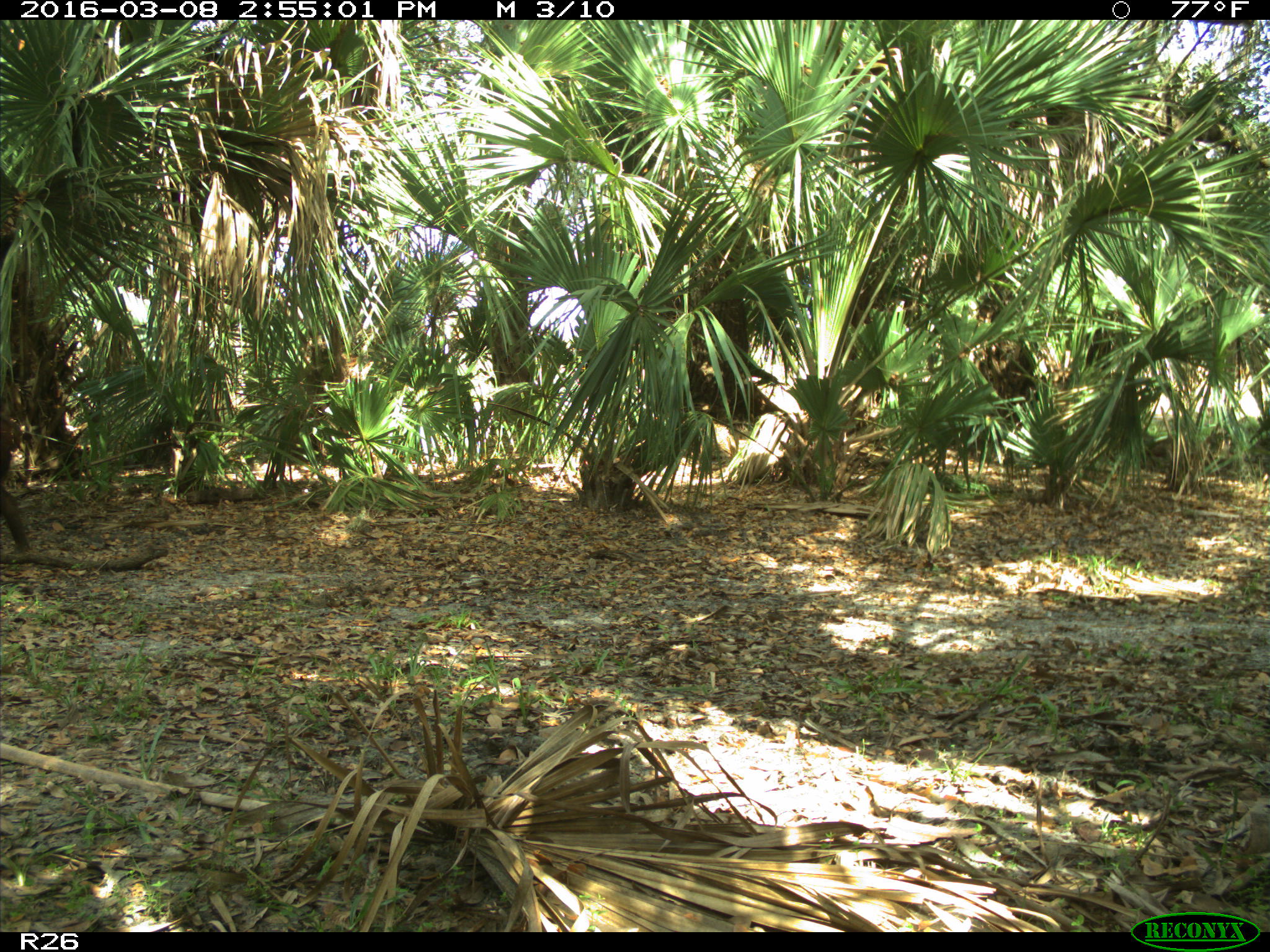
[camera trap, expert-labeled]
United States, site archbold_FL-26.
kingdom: Animalia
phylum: Chordata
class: Mammalia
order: Artiodactyla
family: Suidae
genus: Sus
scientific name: Sus scrofa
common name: wild boar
Sus scrofa (wild boar).